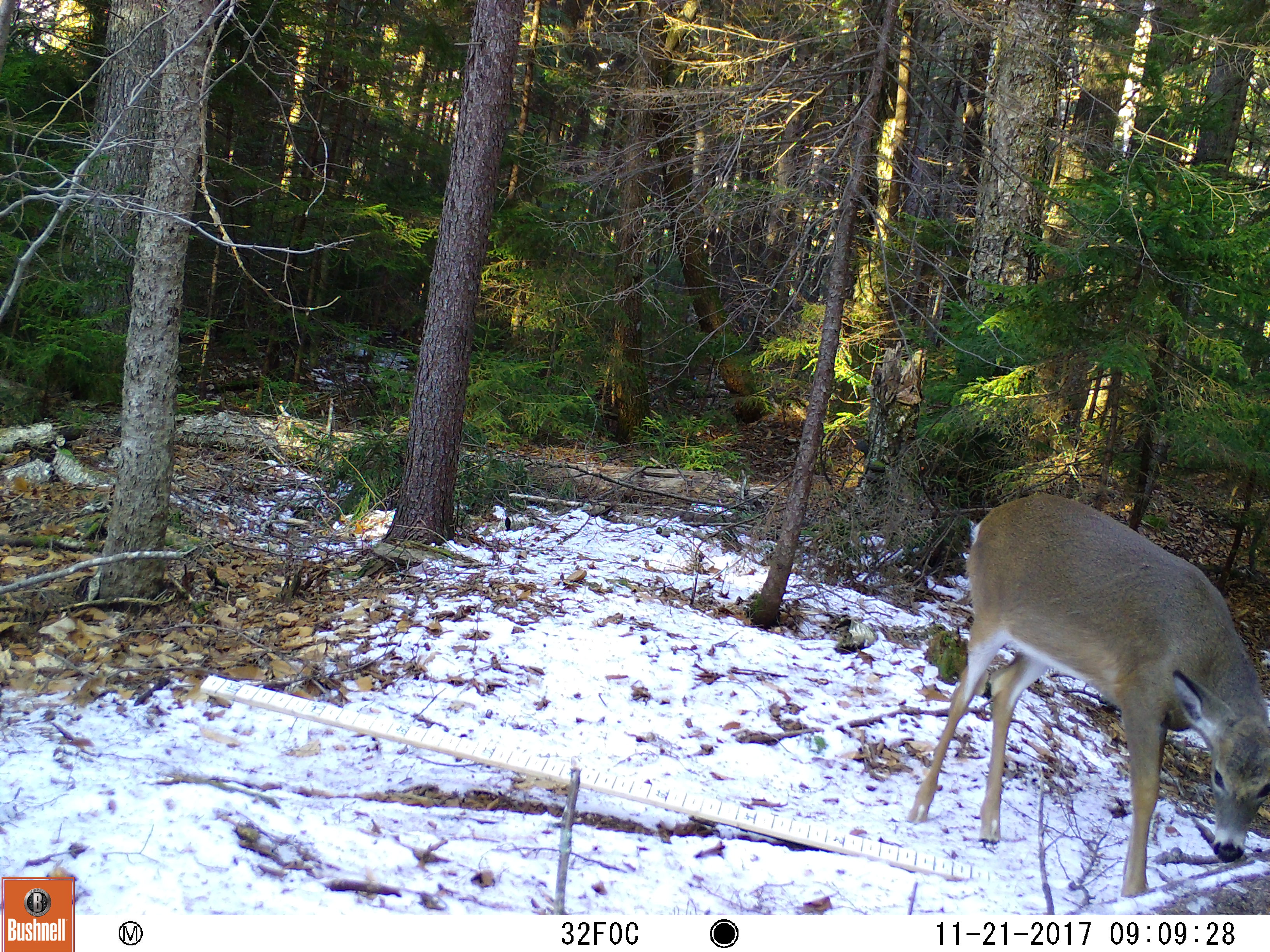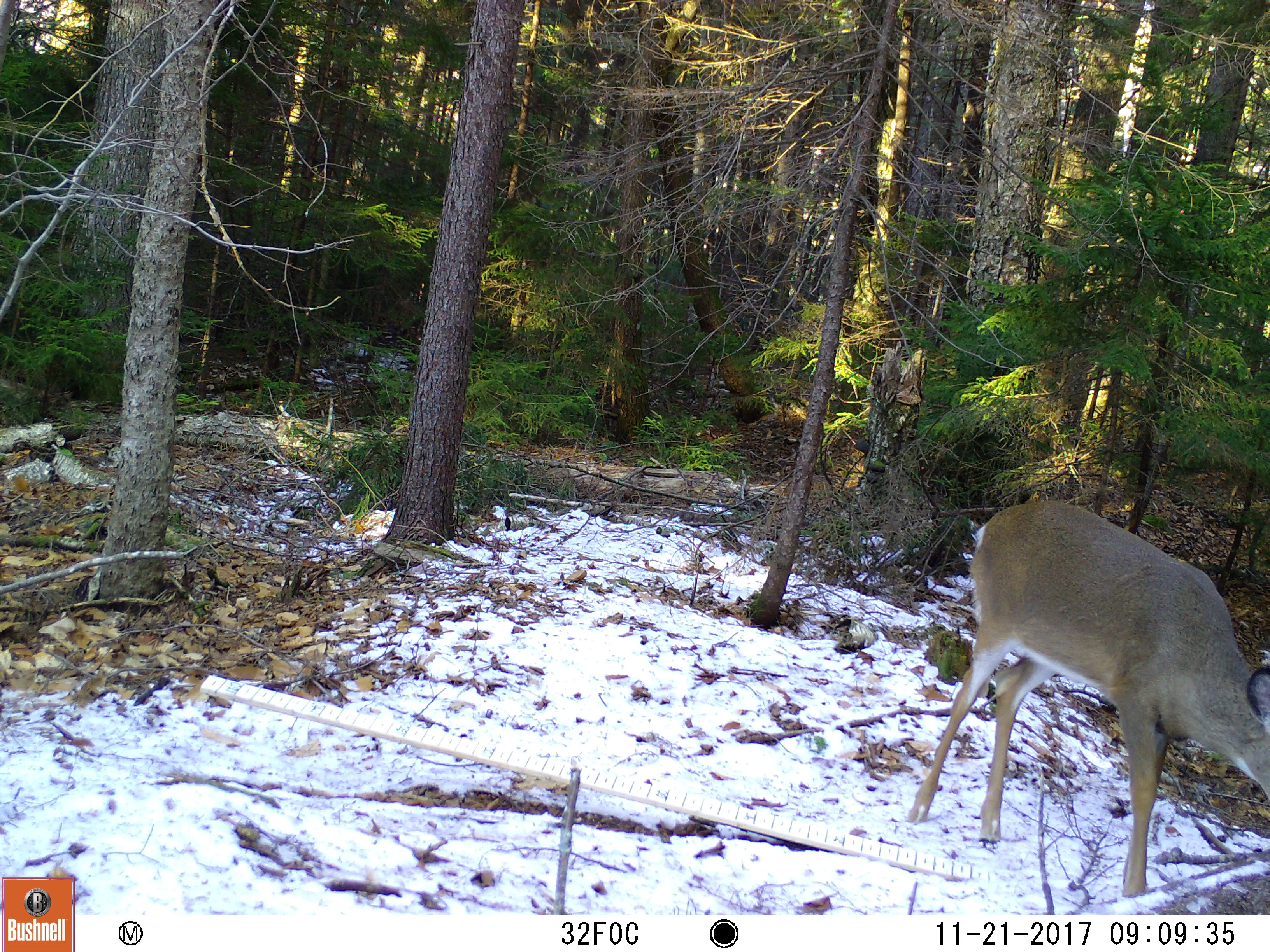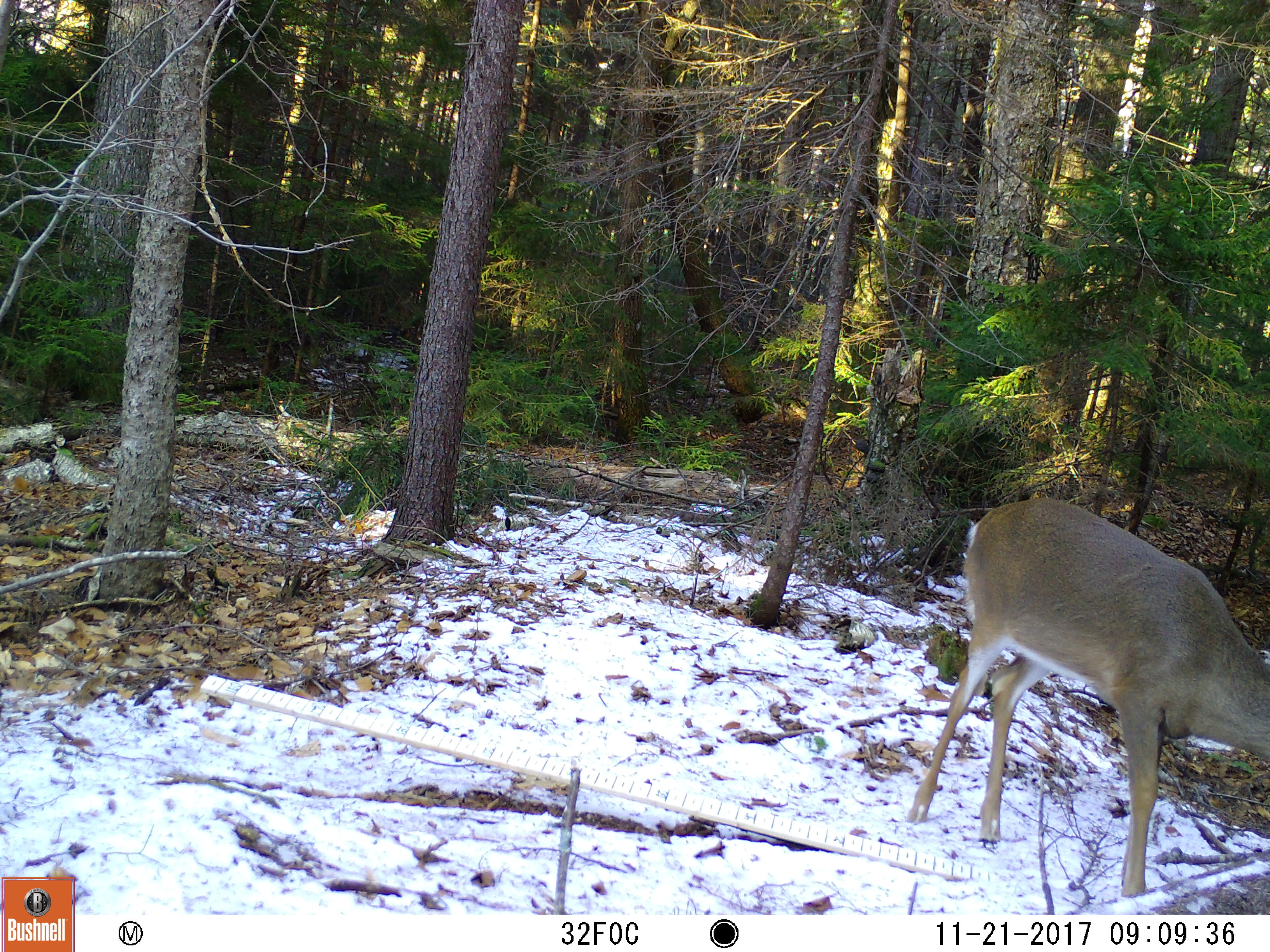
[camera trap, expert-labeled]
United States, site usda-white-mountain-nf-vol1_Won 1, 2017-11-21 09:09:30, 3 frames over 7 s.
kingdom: Animalia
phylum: Chordata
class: Mammalia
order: Artiodactyla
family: Cervidae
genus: Odocoileus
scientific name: Odocoileus virginianus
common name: white-tailed deer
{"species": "white-tailed deer (Odocoileus virginianus)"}